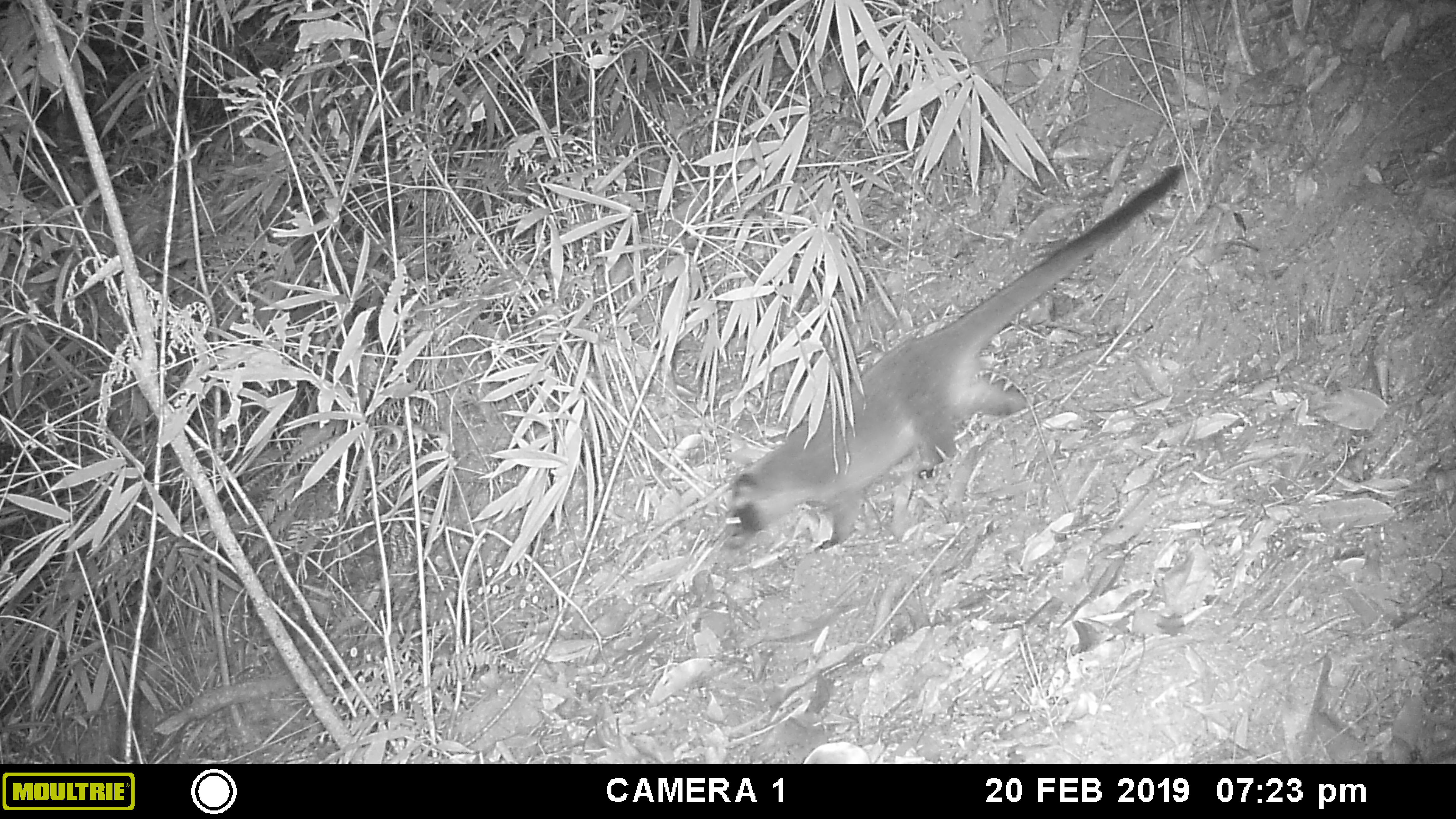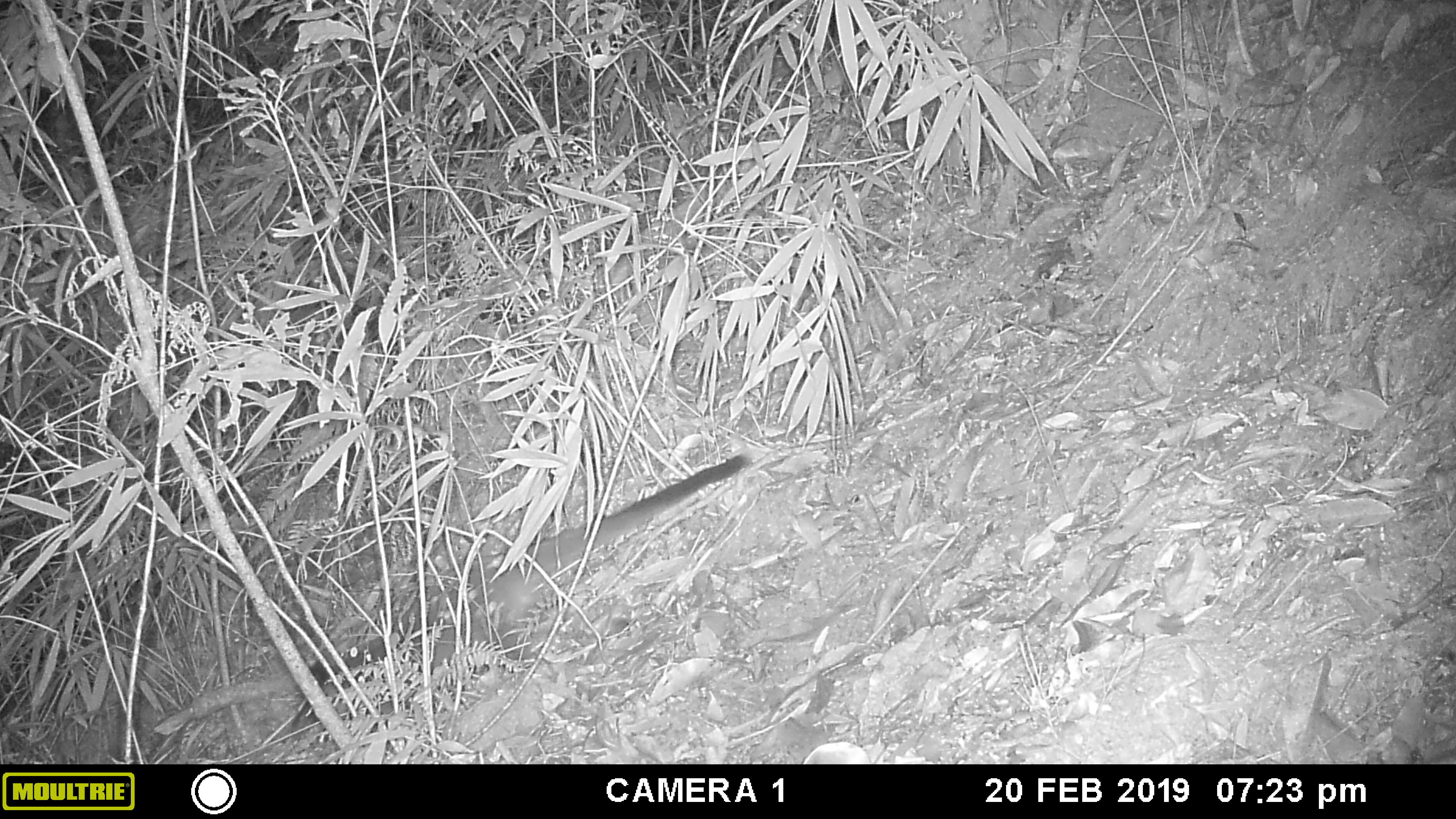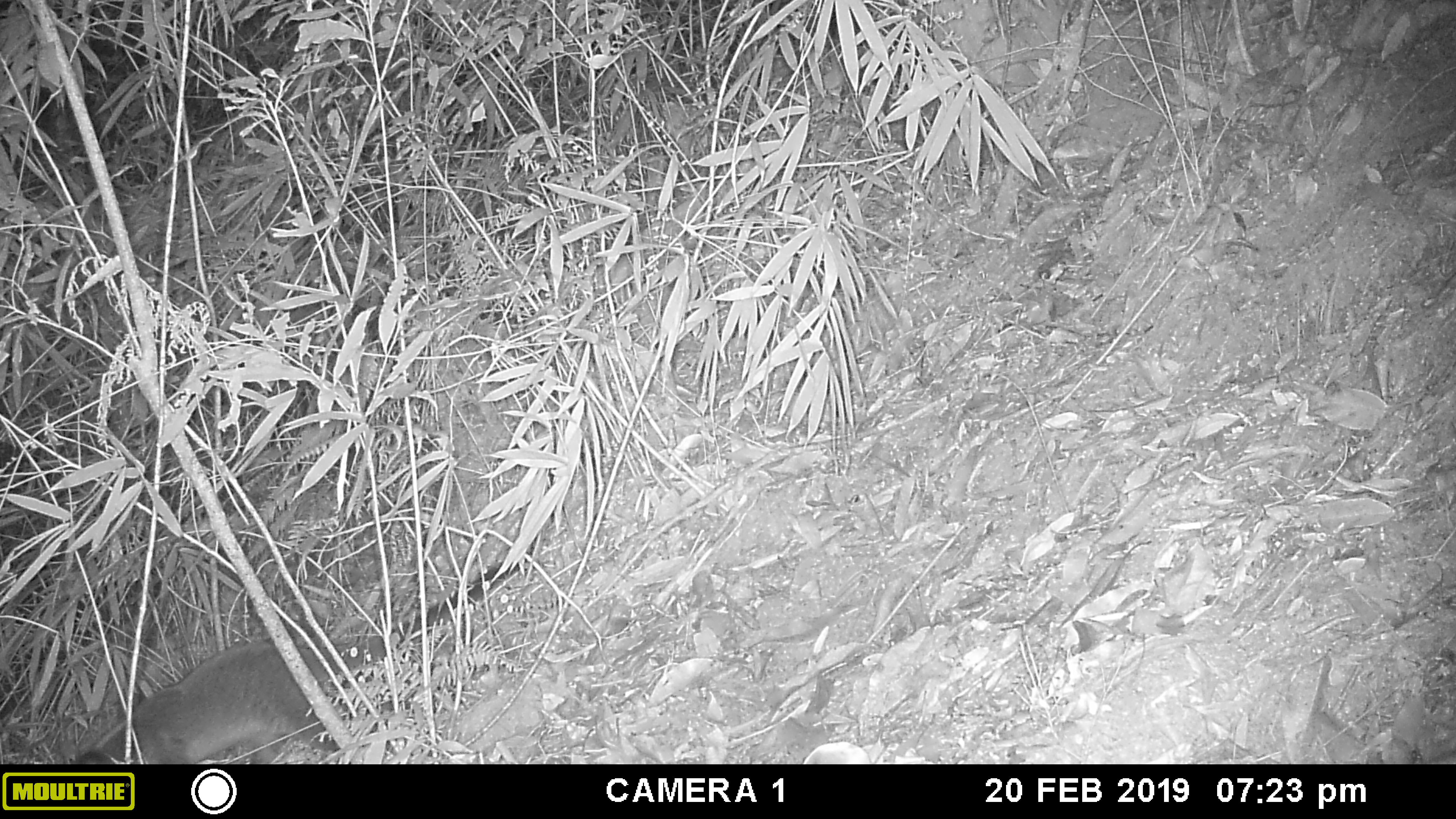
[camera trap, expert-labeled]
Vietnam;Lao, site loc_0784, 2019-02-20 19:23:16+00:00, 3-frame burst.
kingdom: Animalia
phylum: Chordata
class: Mammalia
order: Carnivora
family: Viverridae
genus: Paguma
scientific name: Paguma larvata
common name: masked palm civet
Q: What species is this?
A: Masked palm civet (Paguma larvata).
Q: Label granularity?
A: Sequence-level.